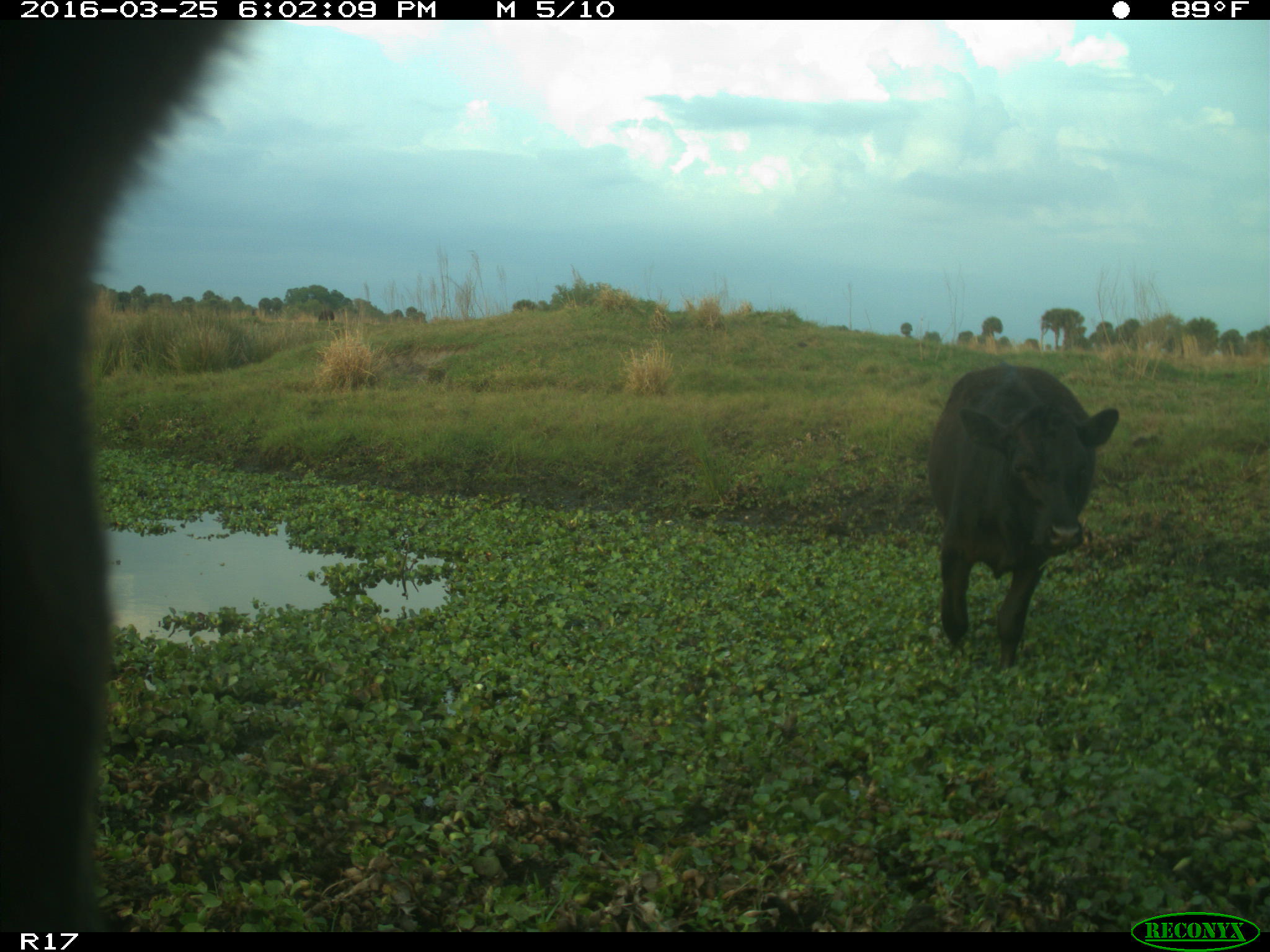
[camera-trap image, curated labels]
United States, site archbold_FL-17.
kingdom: Animalia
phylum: Chordata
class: Mammalia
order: Artiodactyla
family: Bovidae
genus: Bos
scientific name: Bos taurus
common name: domestic cow